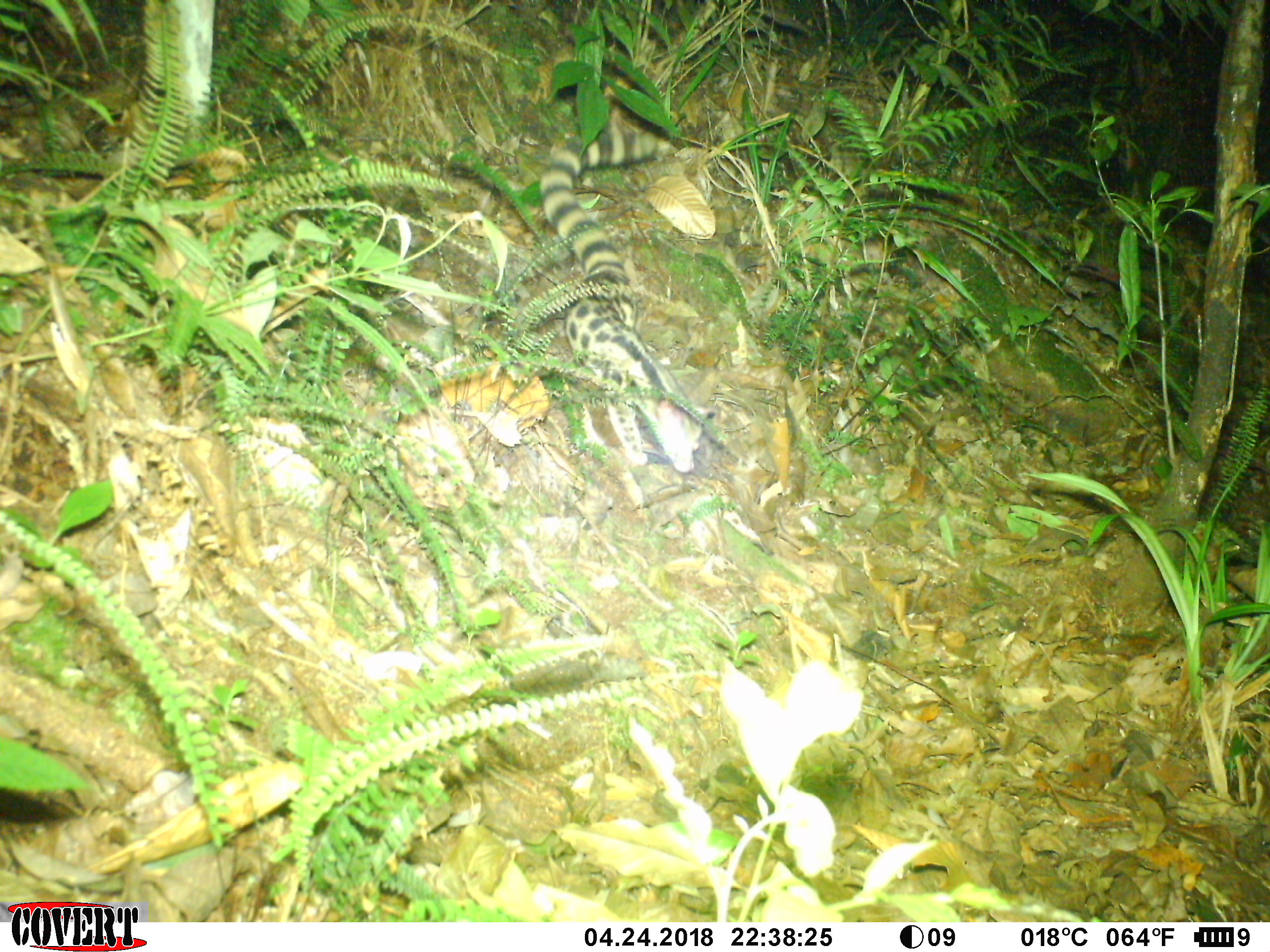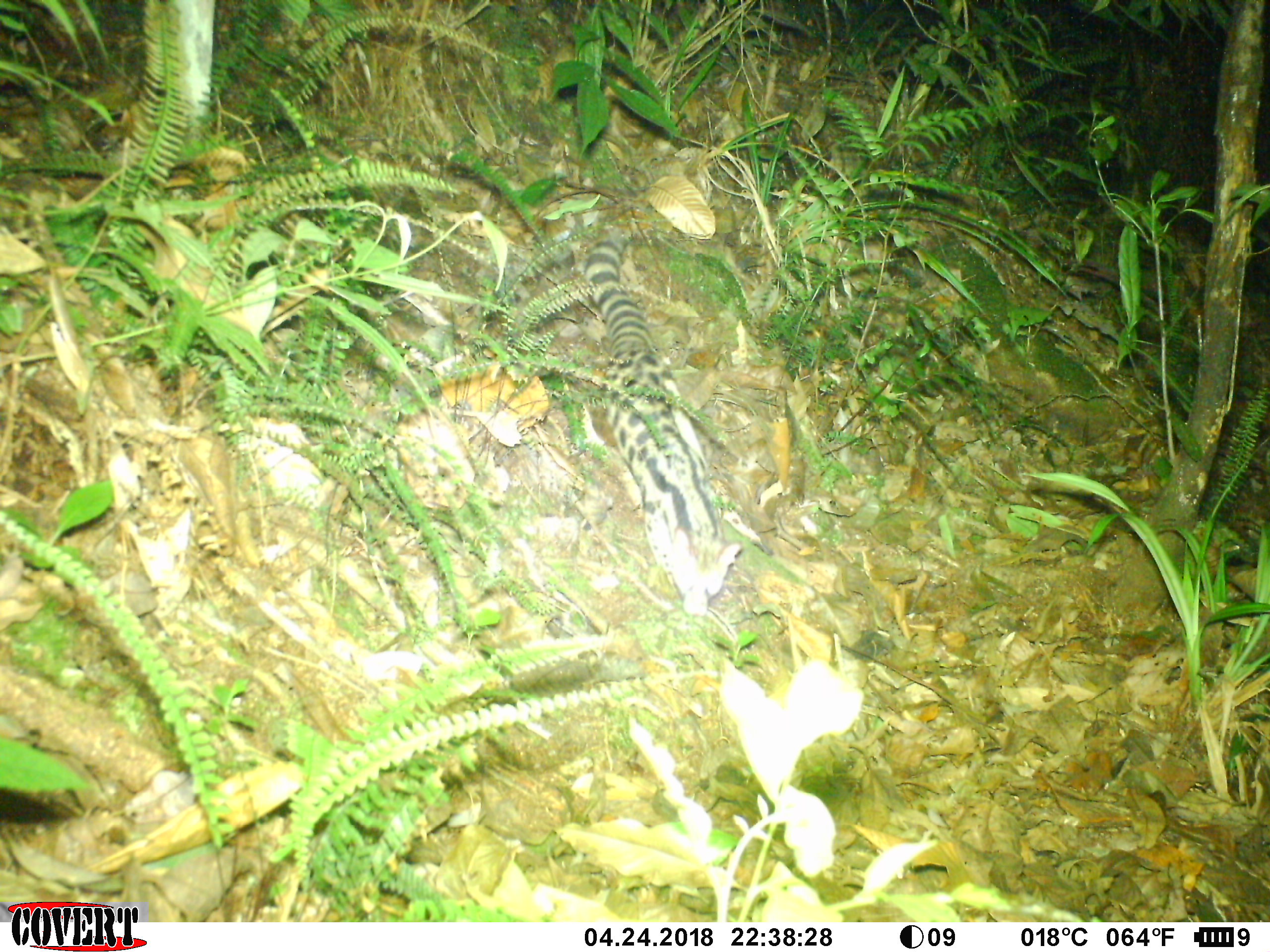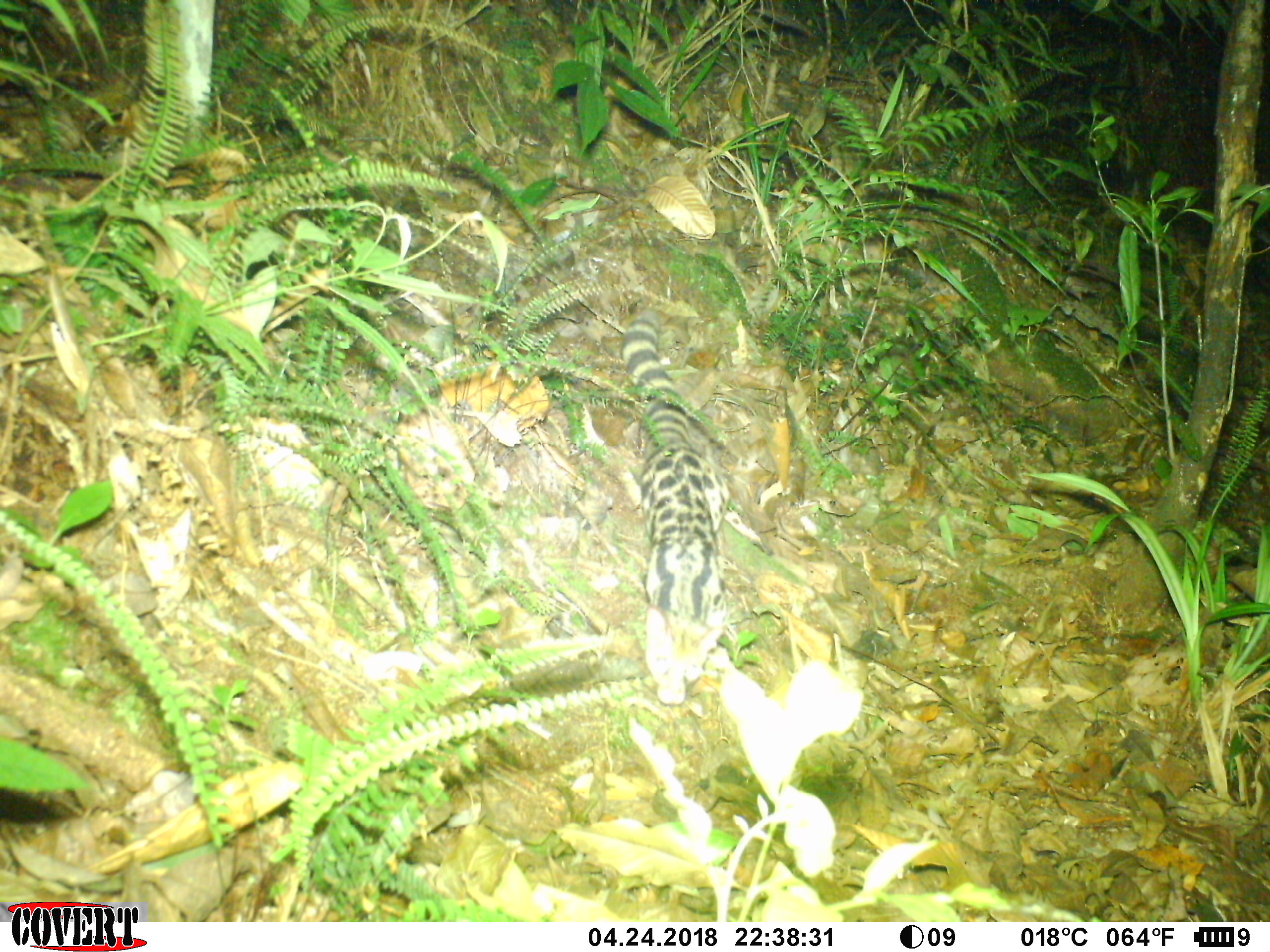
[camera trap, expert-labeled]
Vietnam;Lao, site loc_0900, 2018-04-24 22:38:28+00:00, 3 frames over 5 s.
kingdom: Animalia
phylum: Chordata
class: Mammalia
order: Carnivora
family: Prionodontidae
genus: Prionodon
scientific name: Prionodon pardicolor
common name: spotted linsang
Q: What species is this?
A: Spotted linsang (Prionodon pardicolor).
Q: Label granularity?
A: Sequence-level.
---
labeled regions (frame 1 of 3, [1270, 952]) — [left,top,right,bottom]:
spotted linsang: [539,129,718,473]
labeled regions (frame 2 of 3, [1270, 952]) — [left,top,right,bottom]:
spotted linsang: [584,229,743,618]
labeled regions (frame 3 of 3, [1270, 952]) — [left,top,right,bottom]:
spotted linsang: [620,308,728,705]